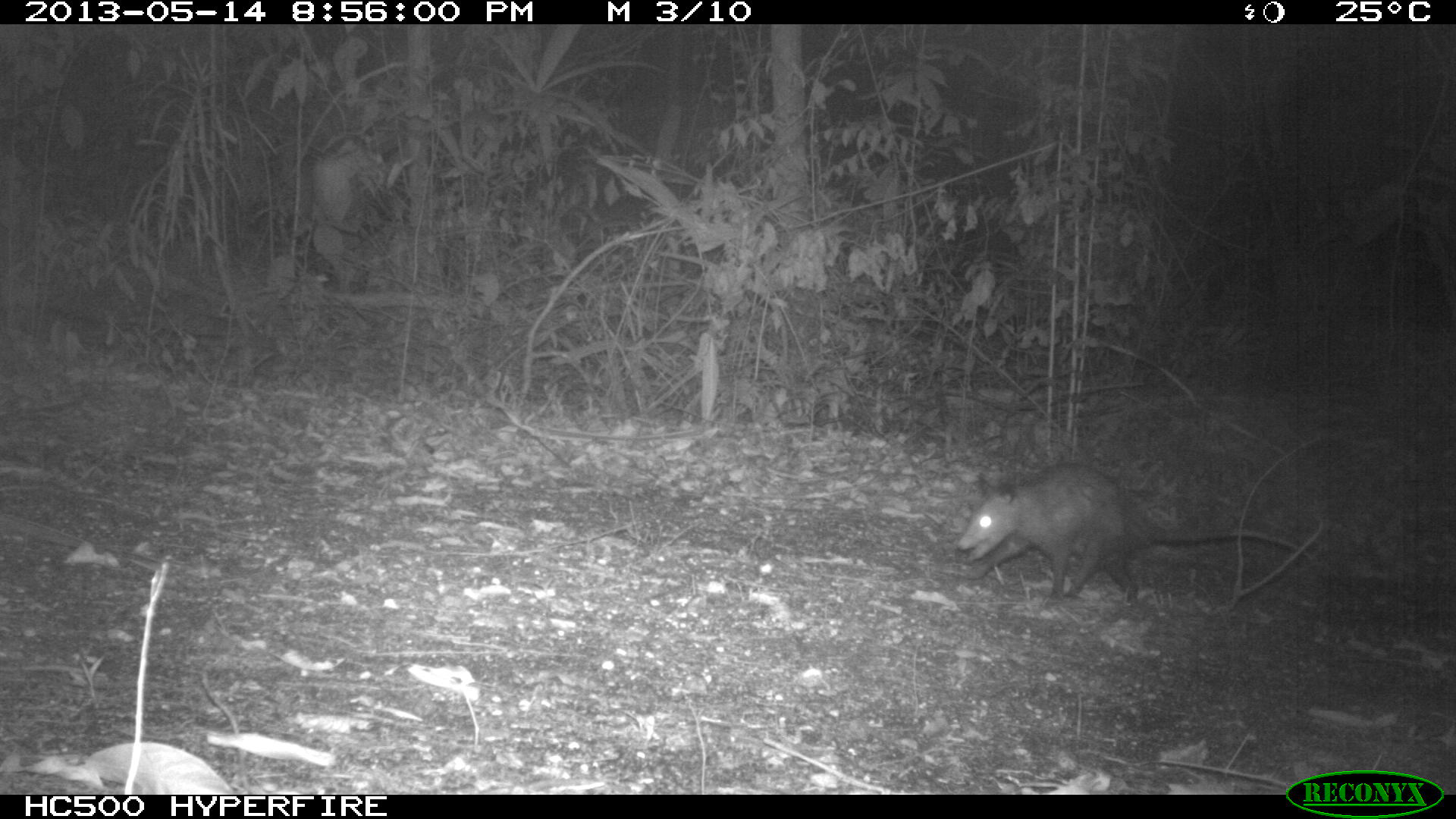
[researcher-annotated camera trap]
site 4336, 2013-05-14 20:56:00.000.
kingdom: Animalia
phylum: Chordata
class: Mammalia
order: Didelphimorphia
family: Didelphidae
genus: Didelphis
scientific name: Didelphis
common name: american opossums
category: didelphis sp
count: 1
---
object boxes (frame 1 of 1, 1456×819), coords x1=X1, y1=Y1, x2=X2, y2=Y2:
didelphis sp: x1=953, y1=457, x2=1313, y2=610